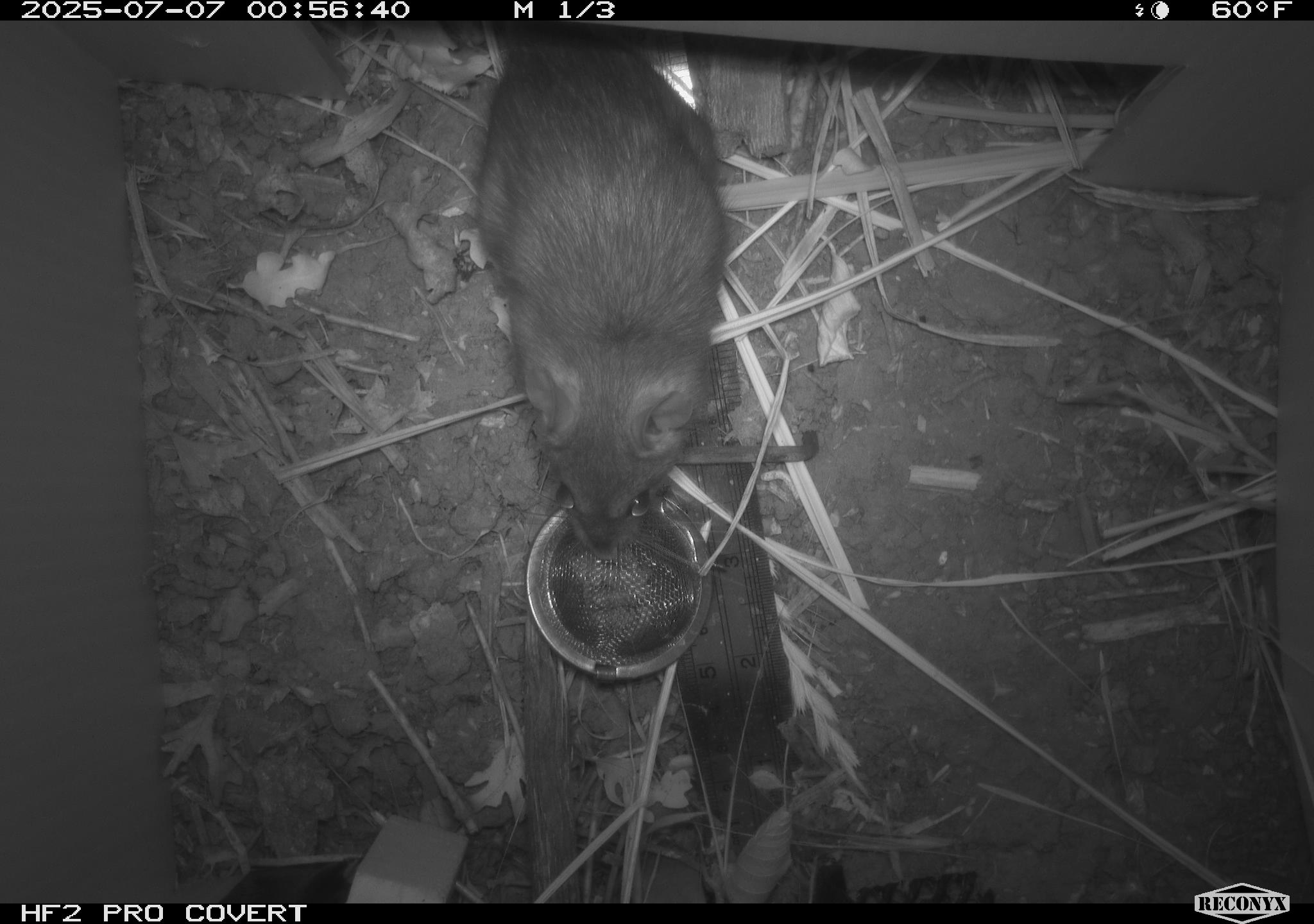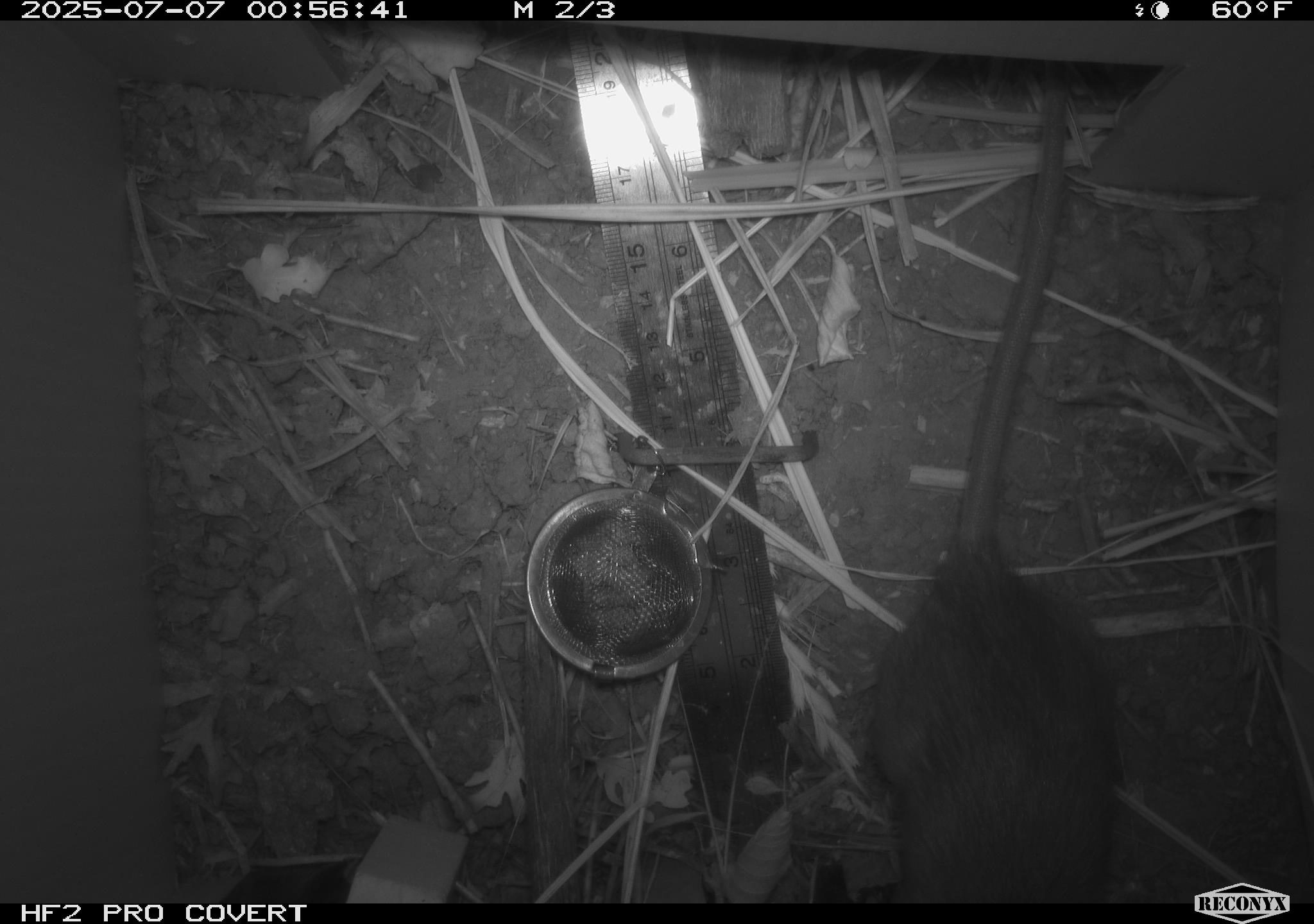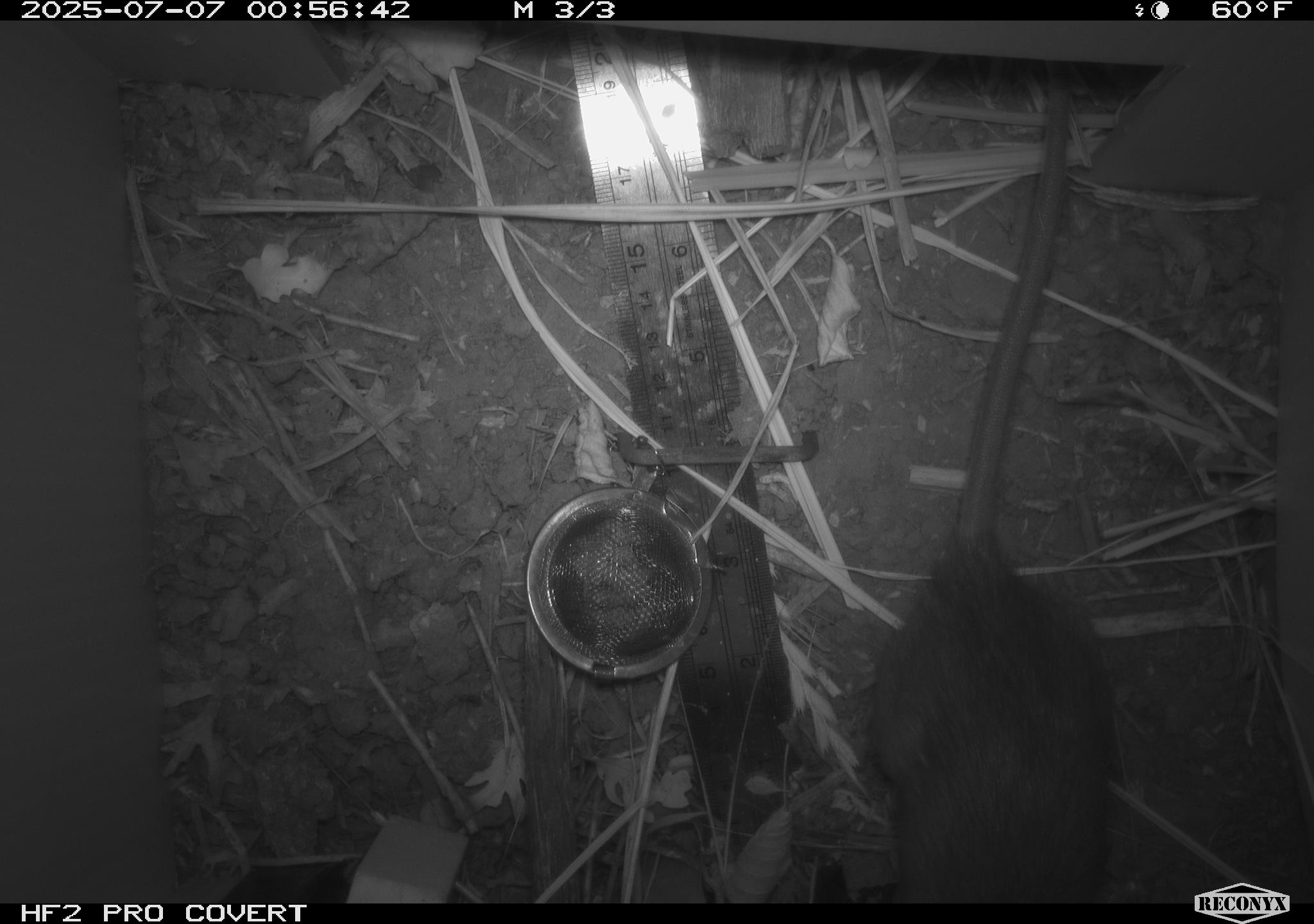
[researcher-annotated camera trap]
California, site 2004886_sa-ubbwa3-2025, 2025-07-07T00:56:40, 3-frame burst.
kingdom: Animalia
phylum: Chordata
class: Mammalia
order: Rodentia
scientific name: Rodentia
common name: rodent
Rodent (Rodentia).